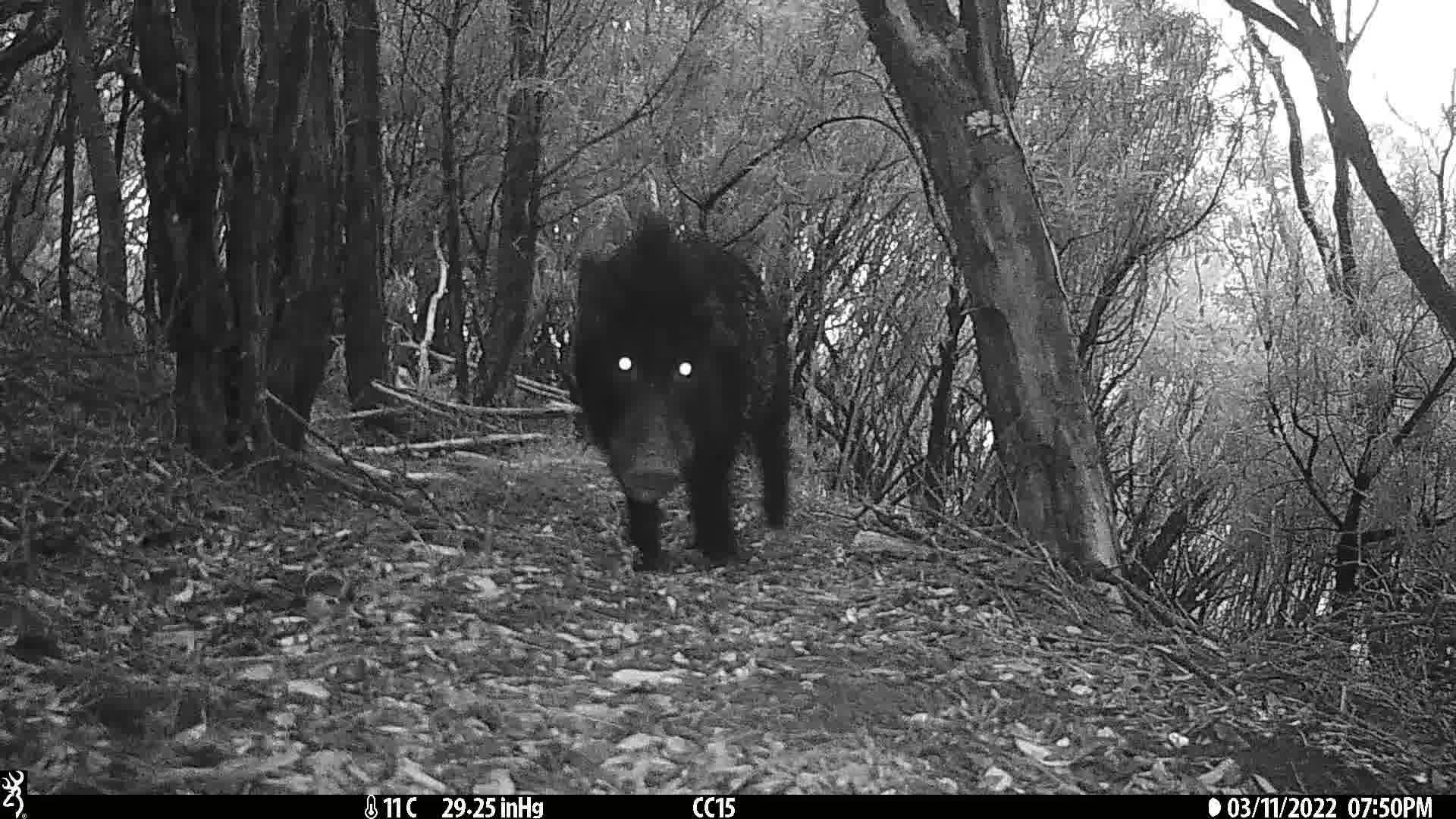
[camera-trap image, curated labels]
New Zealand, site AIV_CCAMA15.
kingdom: Animalia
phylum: Chordata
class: Mammalia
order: Artiodactyla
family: Suidae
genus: Sus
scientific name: Sus scrofa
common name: pig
Pig (Sus scrofa).